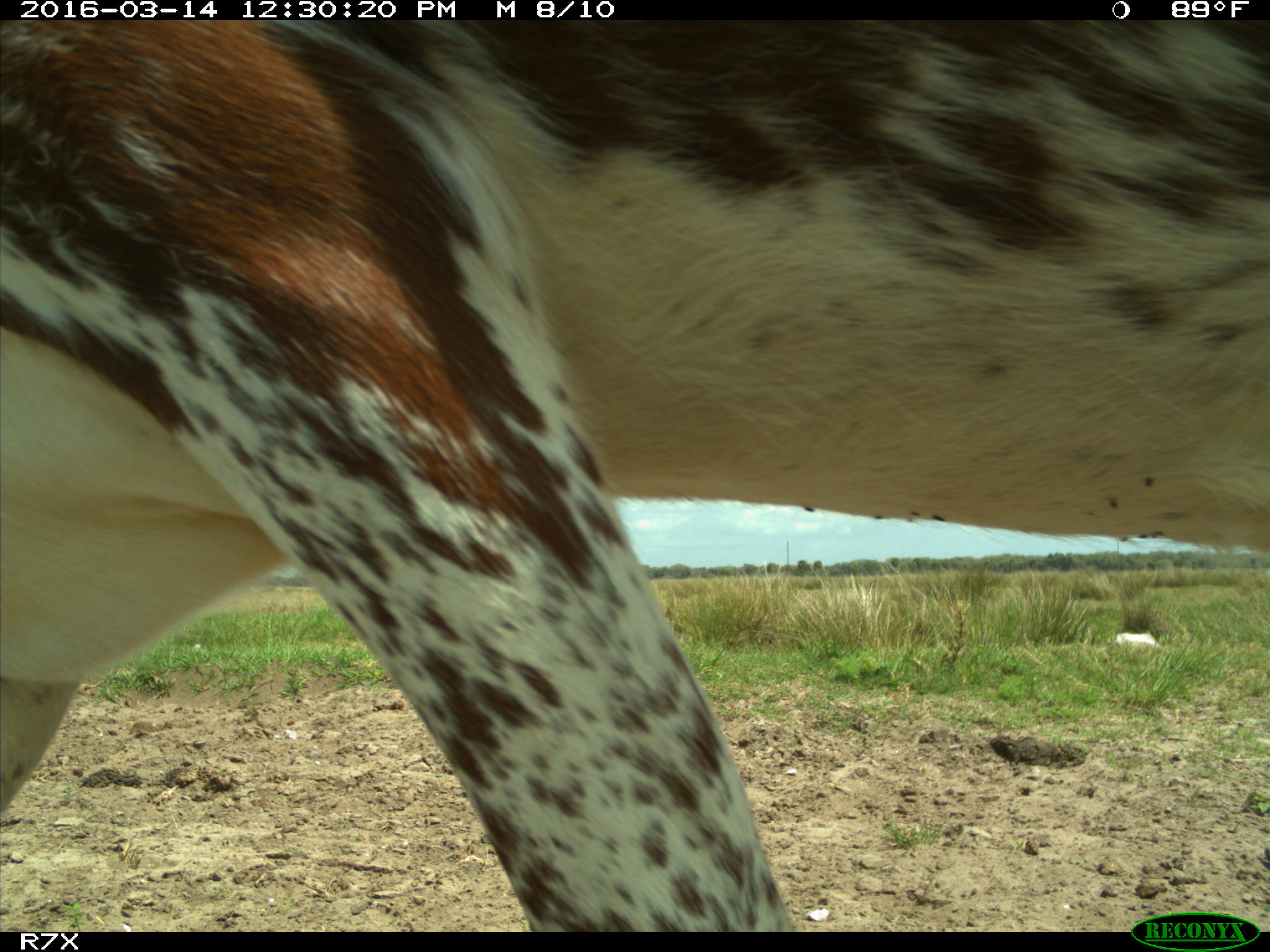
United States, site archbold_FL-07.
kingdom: Animalia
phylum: Chordata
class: Mammalia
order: Artiodactyla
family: Bovidae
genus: Bos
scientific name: Bos taurus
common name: domestic cow